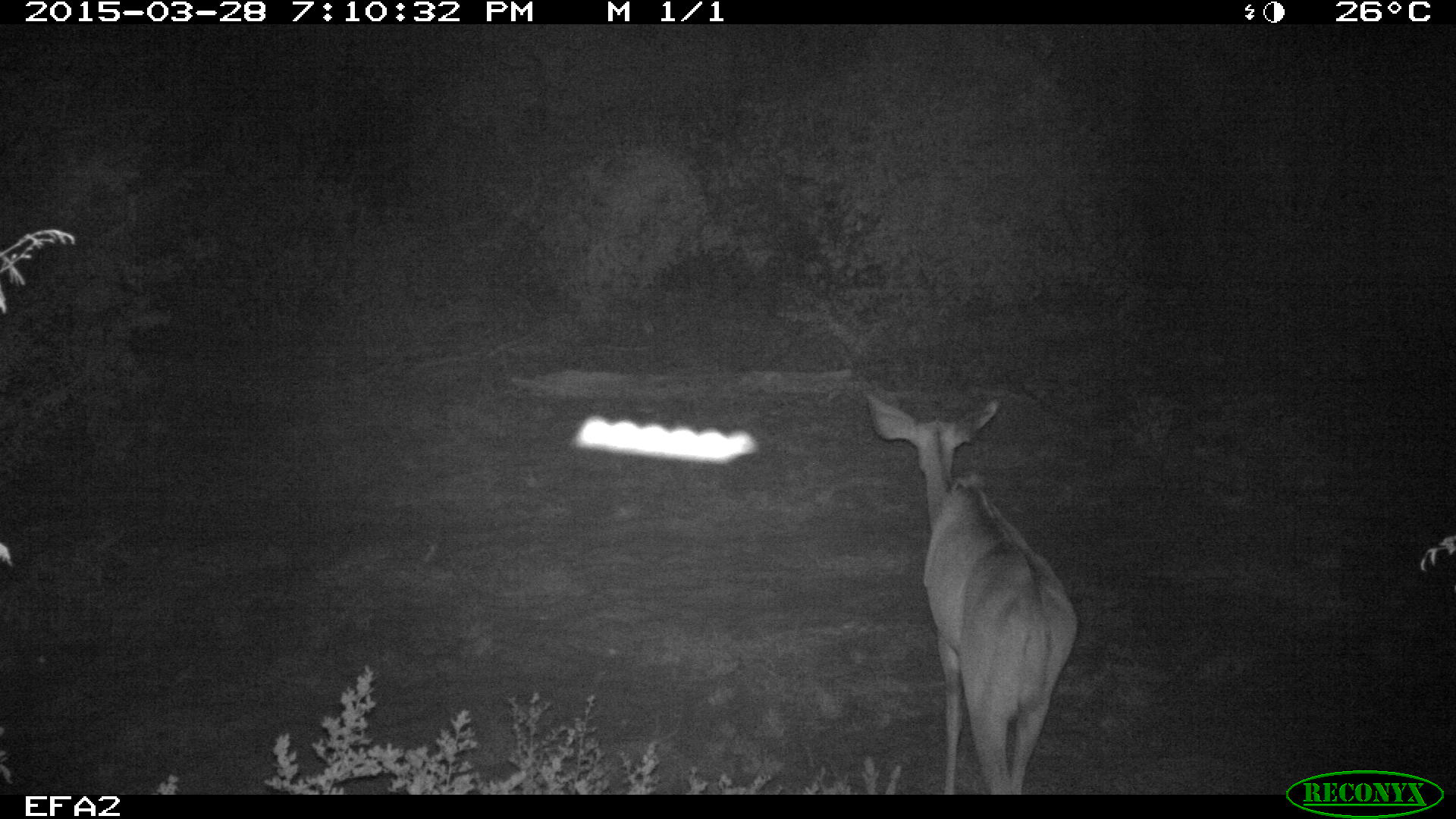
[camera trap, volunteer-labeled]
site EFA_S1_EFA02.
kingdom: Animalia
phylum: Chordata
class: Mammalia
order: Artiodactyla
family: Bovidae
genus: Tragelaphus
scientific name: Tragelaphus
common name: kudu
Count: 1.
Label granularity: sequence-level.